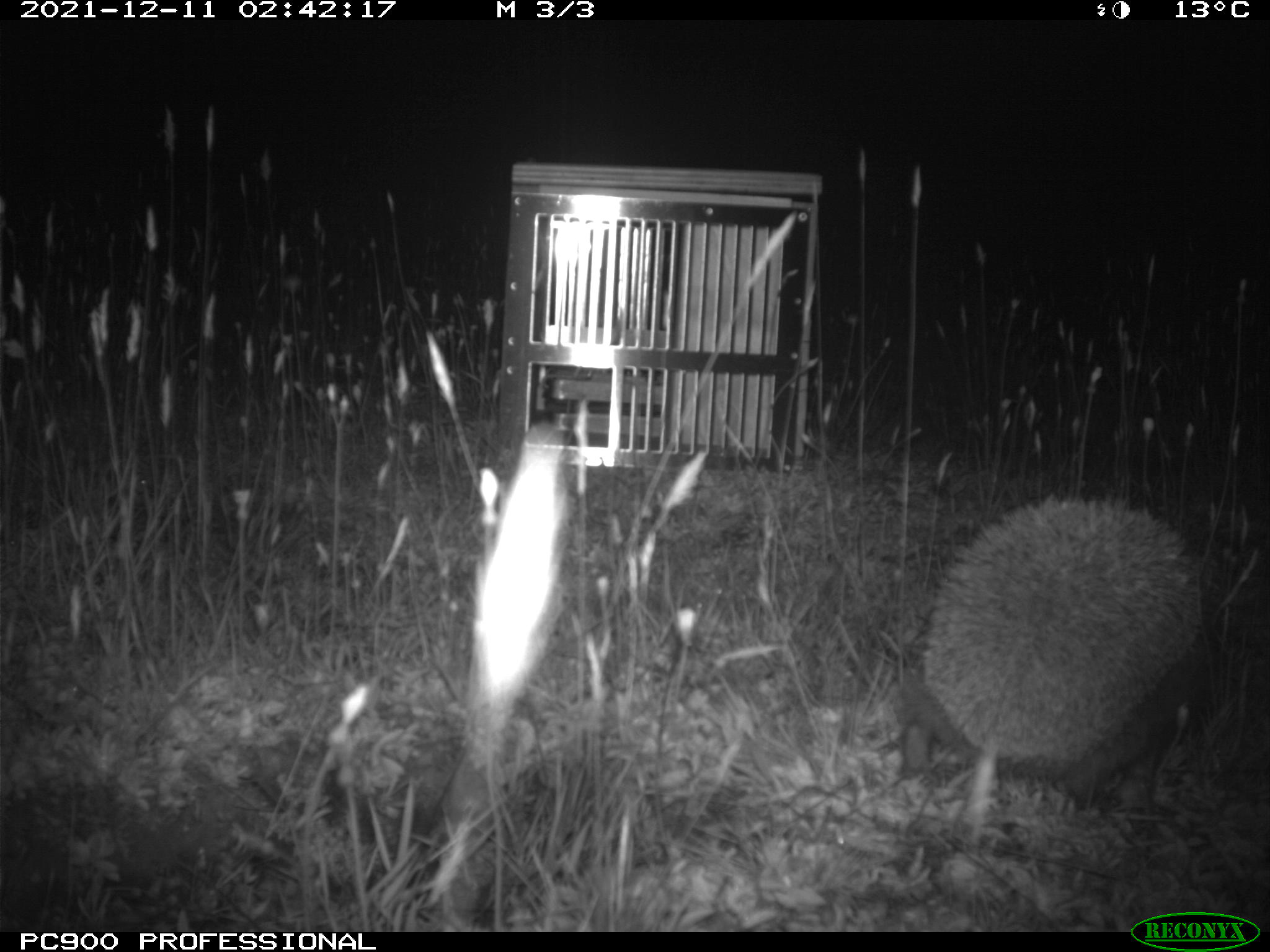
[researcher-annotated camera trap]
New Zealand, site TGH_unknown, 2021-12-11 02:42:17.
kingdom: Animalia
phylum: Chordata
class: Mammalia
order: Eulipotyphla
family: Erinaceidae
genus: Erinaceus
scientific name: Erinaceus europaeus europaeus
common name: european hedgehog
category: hedgehog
Hedgehog (european hedgehog) (Erinaceus europaeus europaeus).